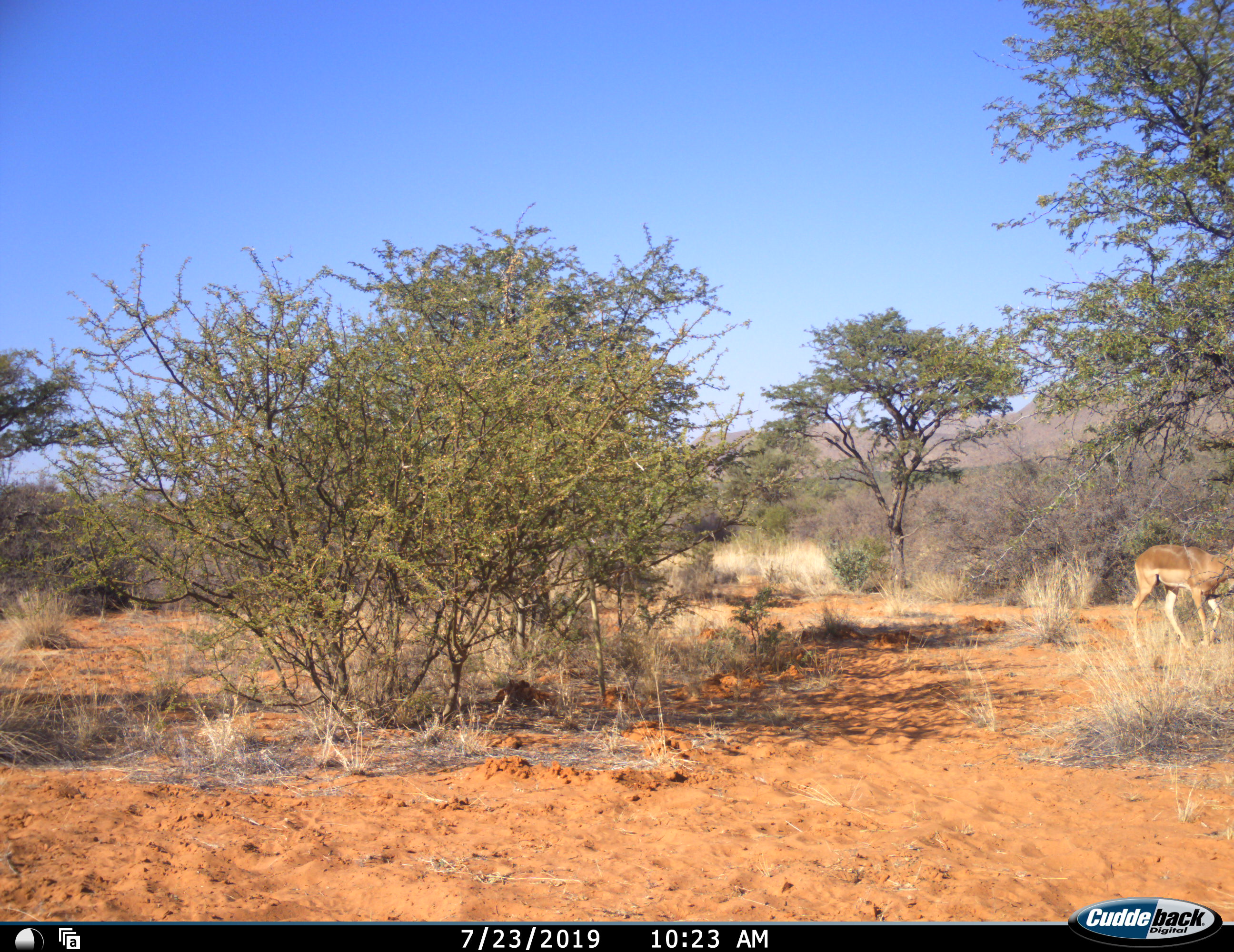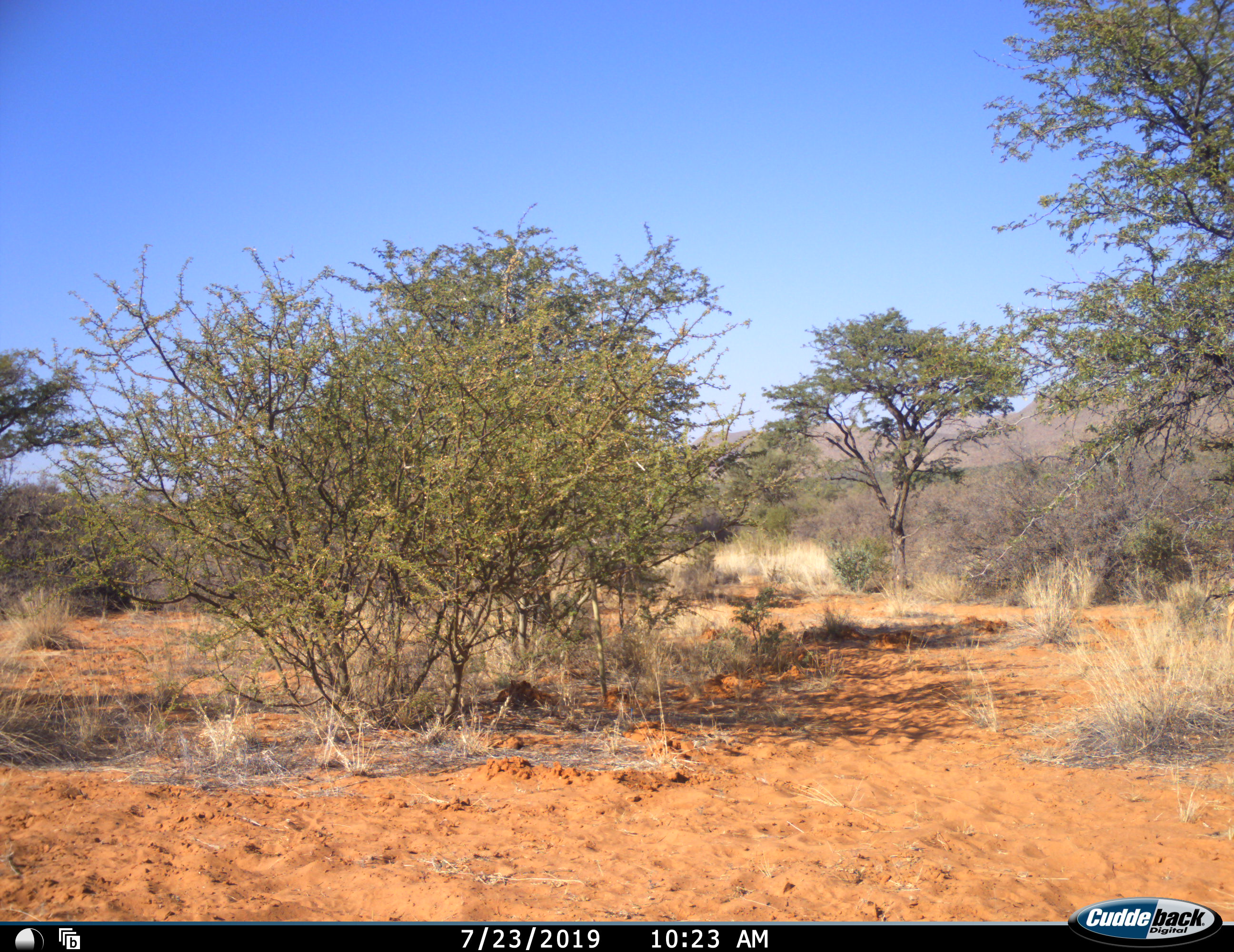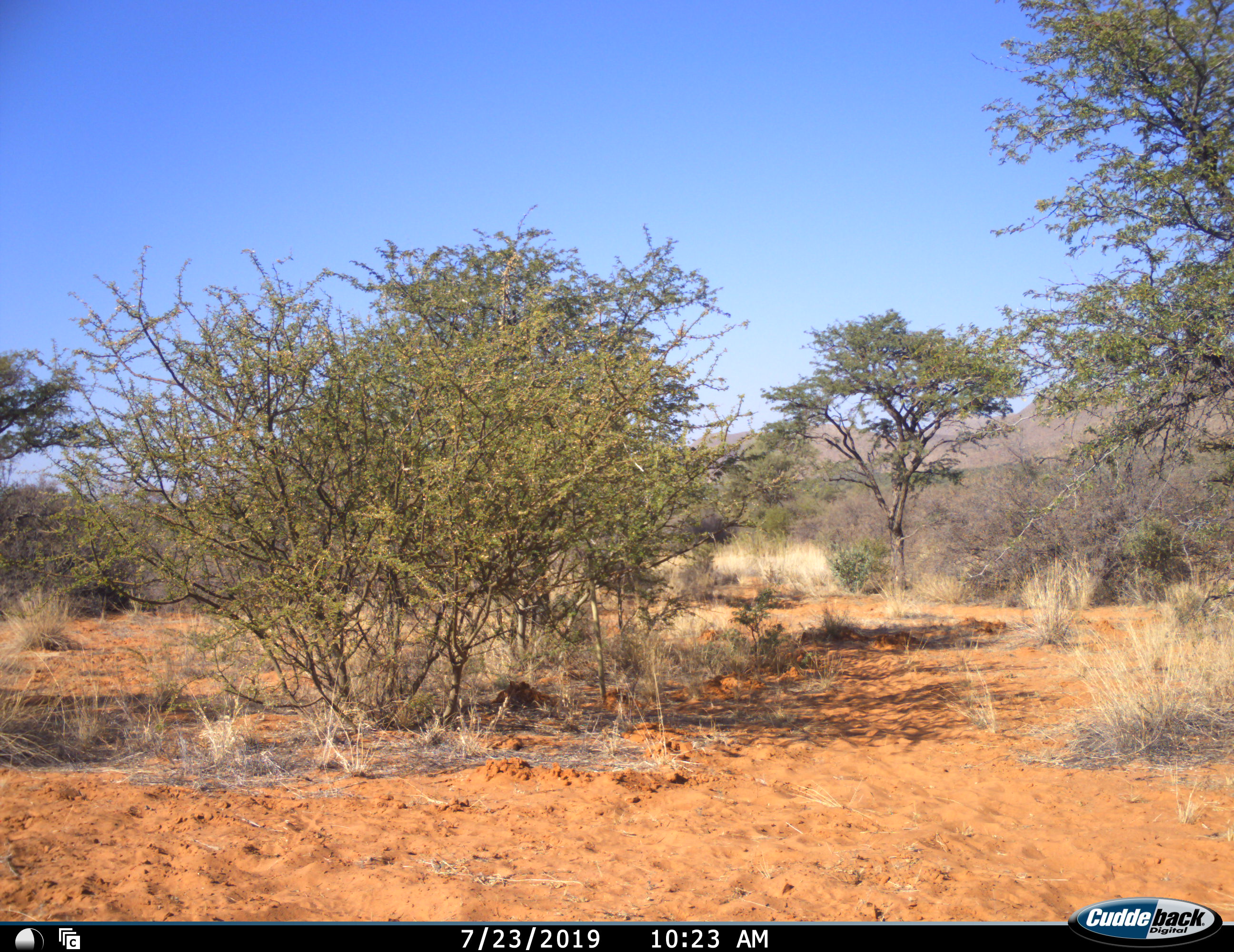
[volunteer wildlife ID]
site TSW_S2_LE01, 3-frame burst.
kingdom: Animalia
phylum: Chordata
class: Mammalia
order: Artiodactyla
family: Bovidae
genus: Aepyceros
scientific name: Aepyceros melampus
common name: impala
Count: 1.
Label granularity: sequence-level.